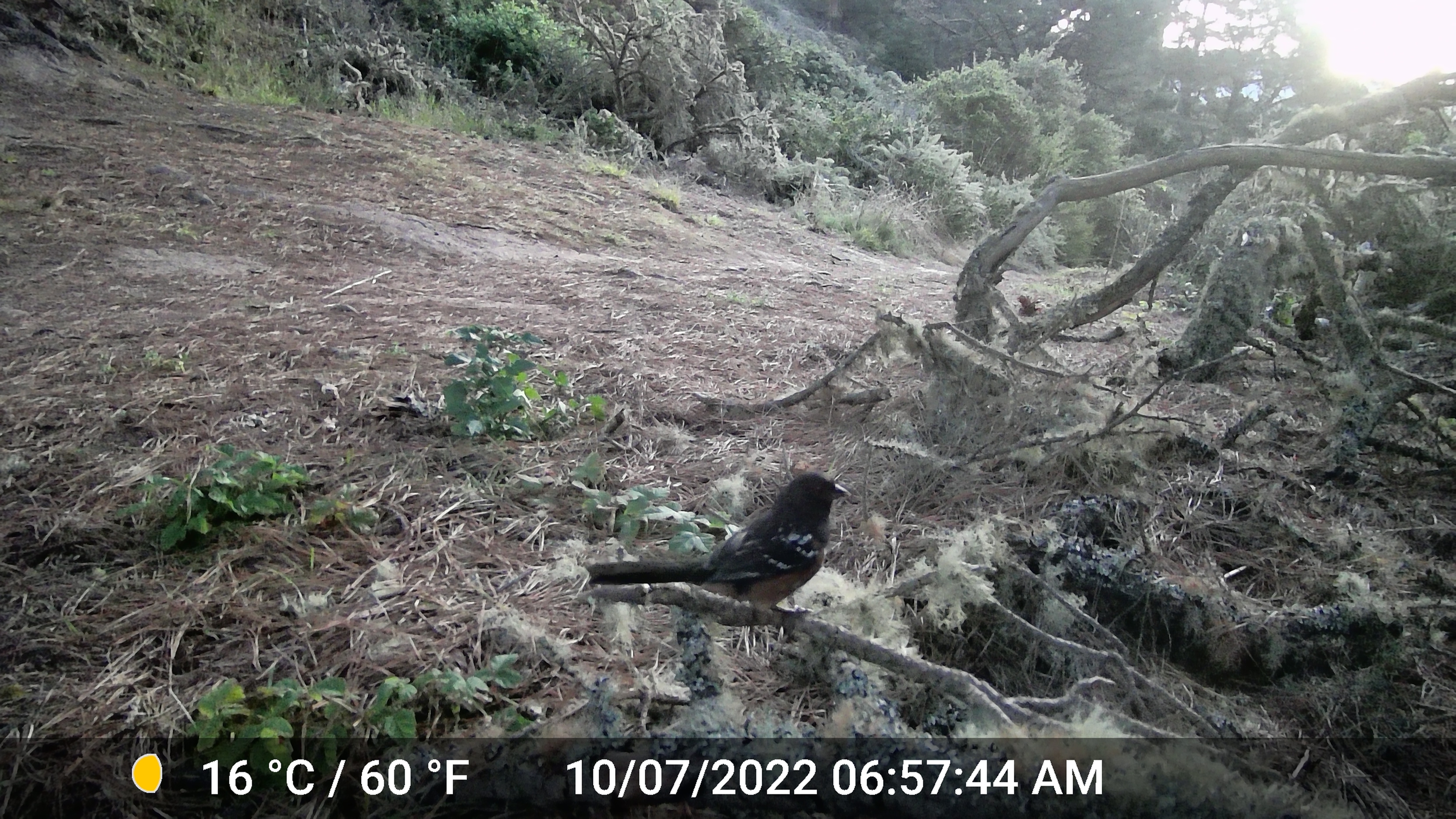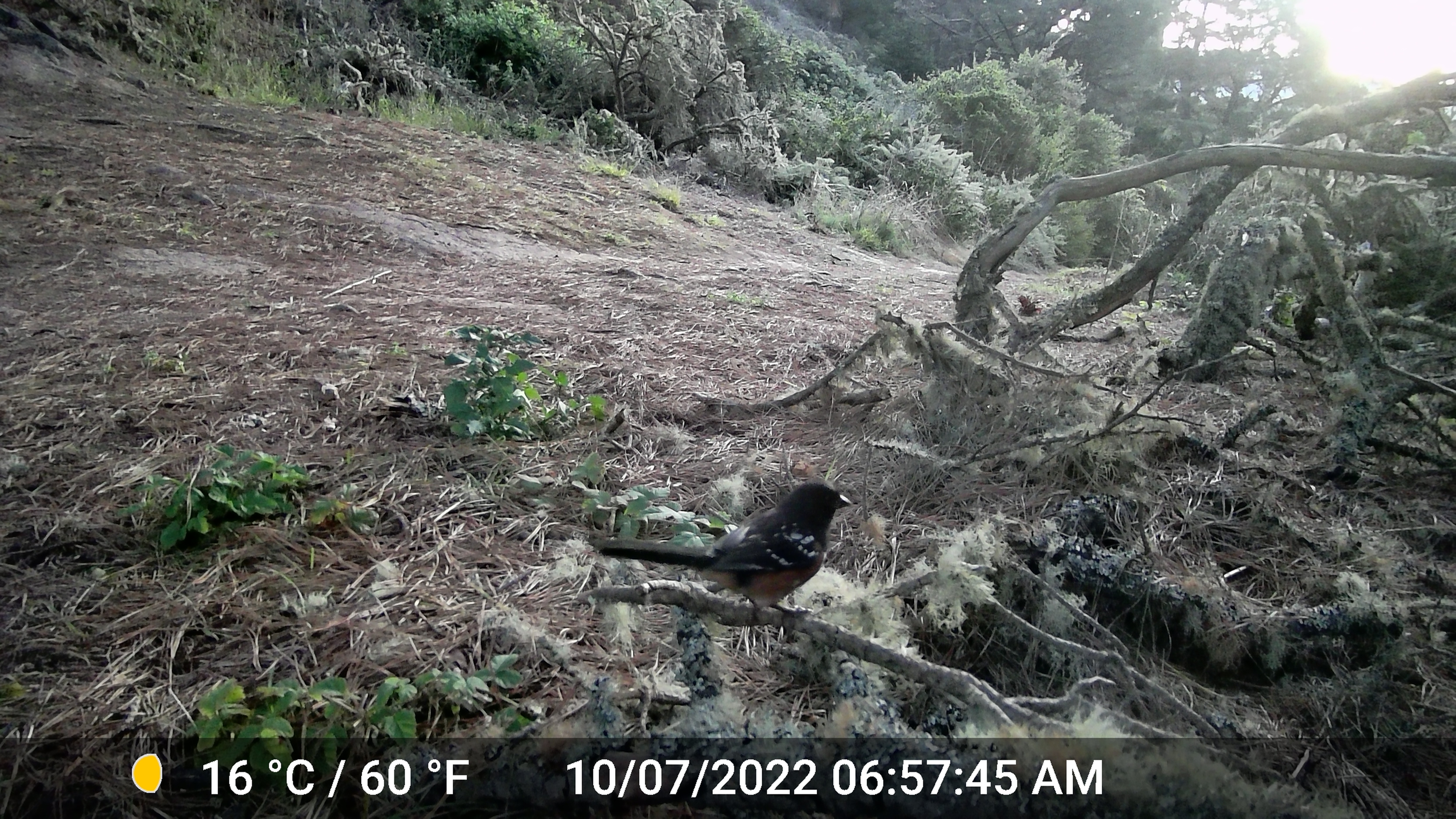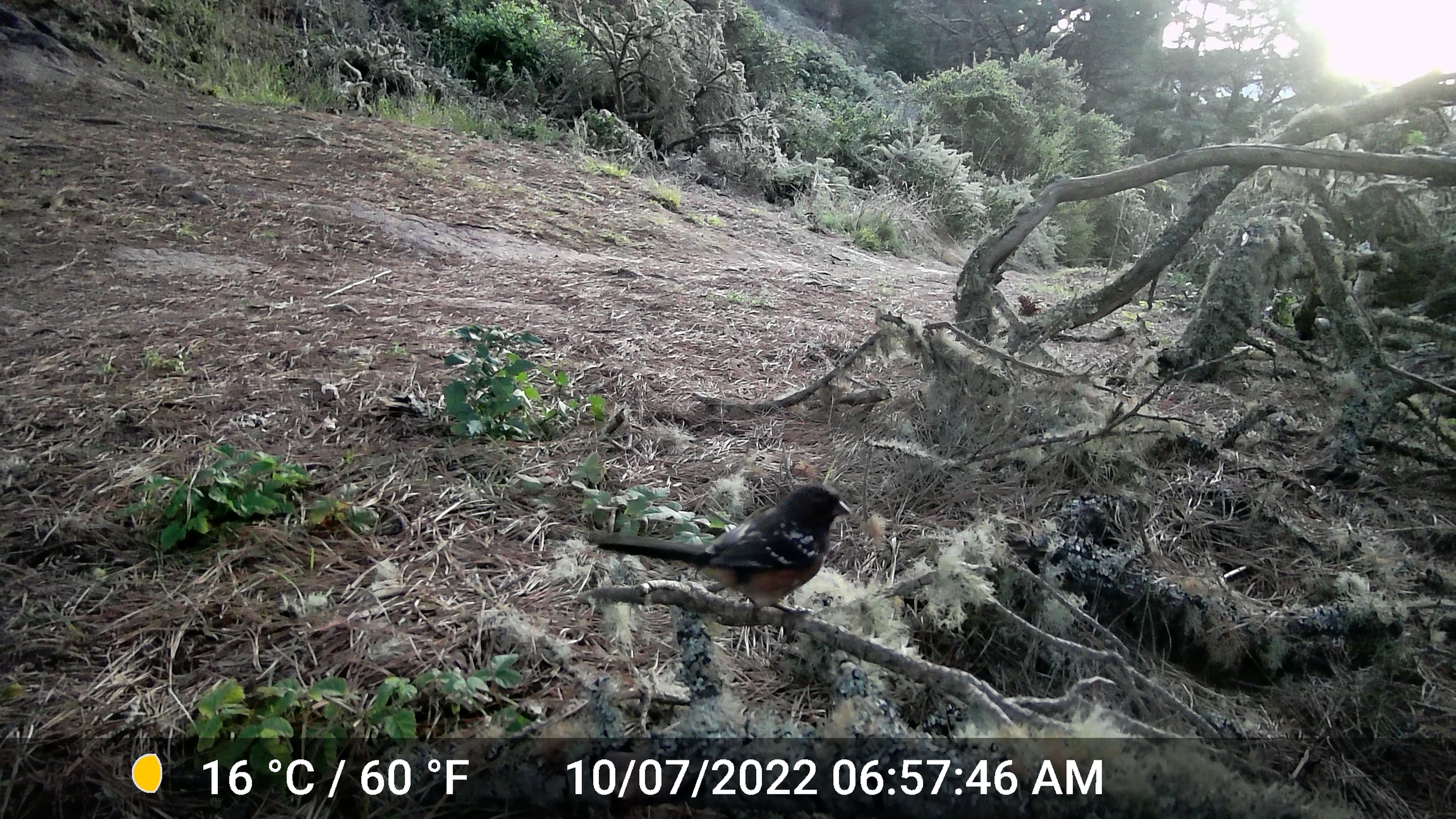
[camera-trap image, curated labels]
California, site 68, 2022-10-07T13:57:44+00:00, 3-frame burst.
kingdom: Animalia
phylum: Chordata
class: Aves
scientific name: Aves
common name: bird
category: unknown bird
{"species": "unknown bird (bird) (Aves)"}